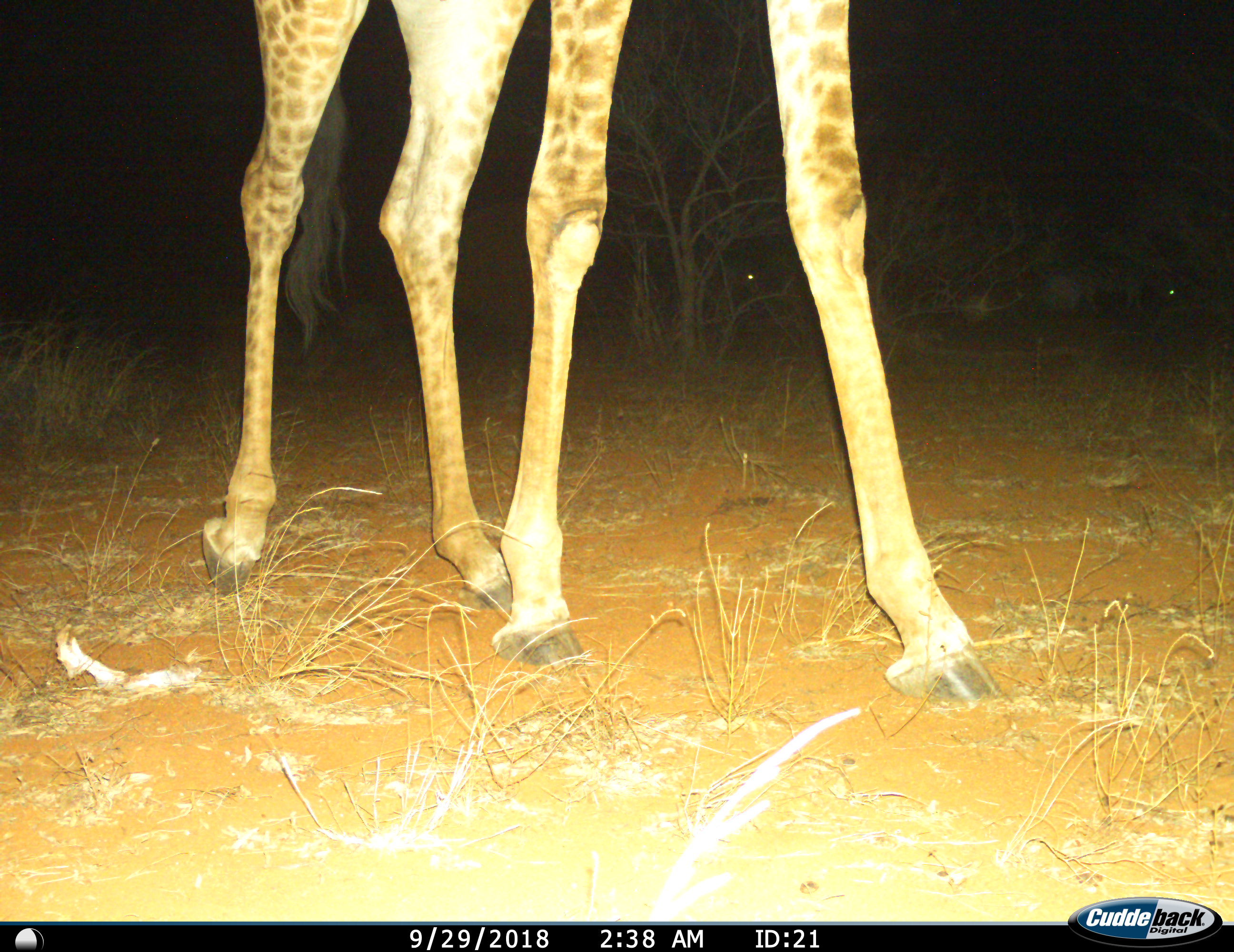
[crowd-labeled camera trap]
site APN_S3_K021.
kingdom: Animalia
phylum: Chordata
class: Mammalia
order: Artiodactyla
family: Giraffidae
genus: Giraffa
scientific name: Giraffa camelopardalis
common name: giraffe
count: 1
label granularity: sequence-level